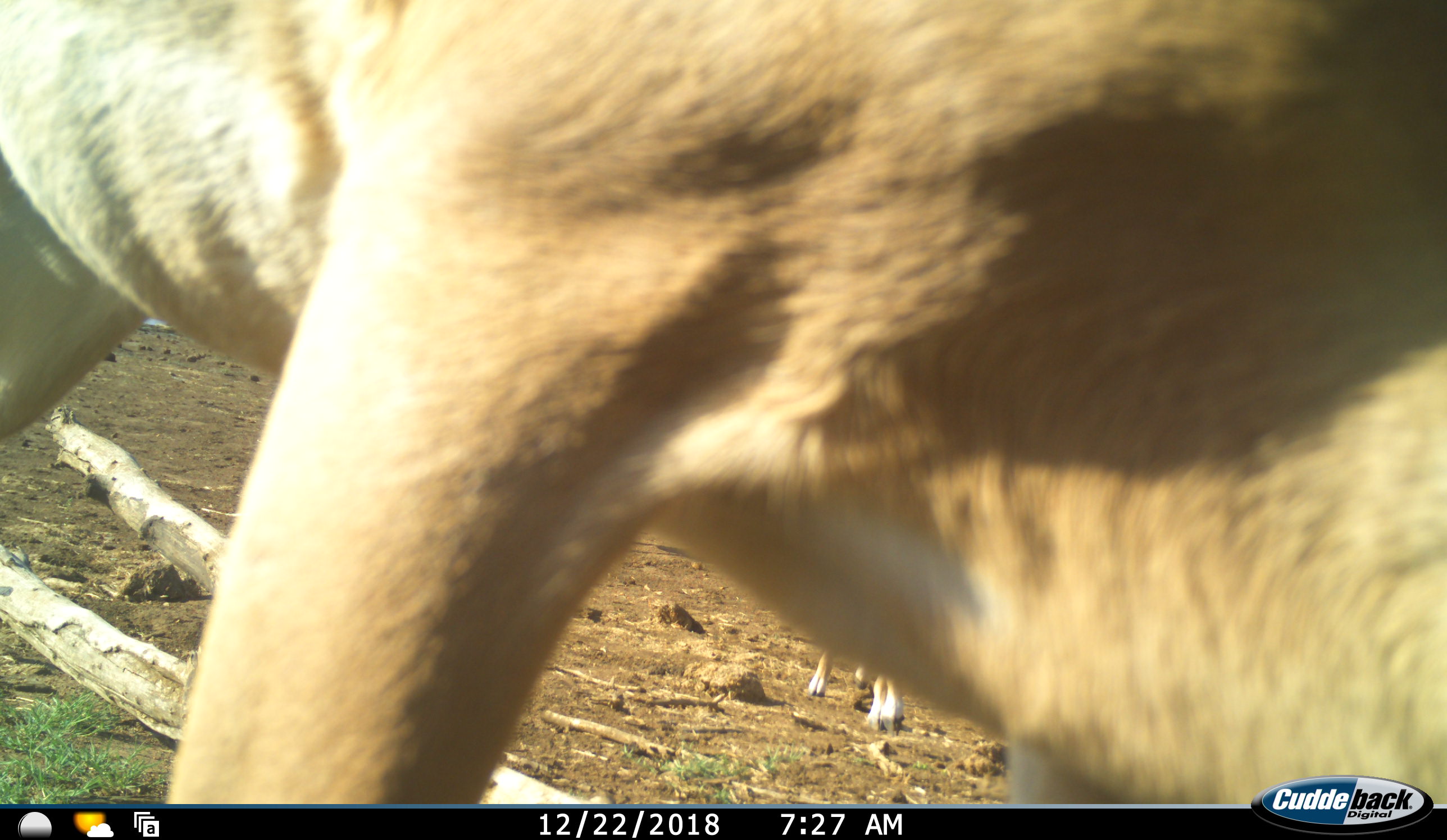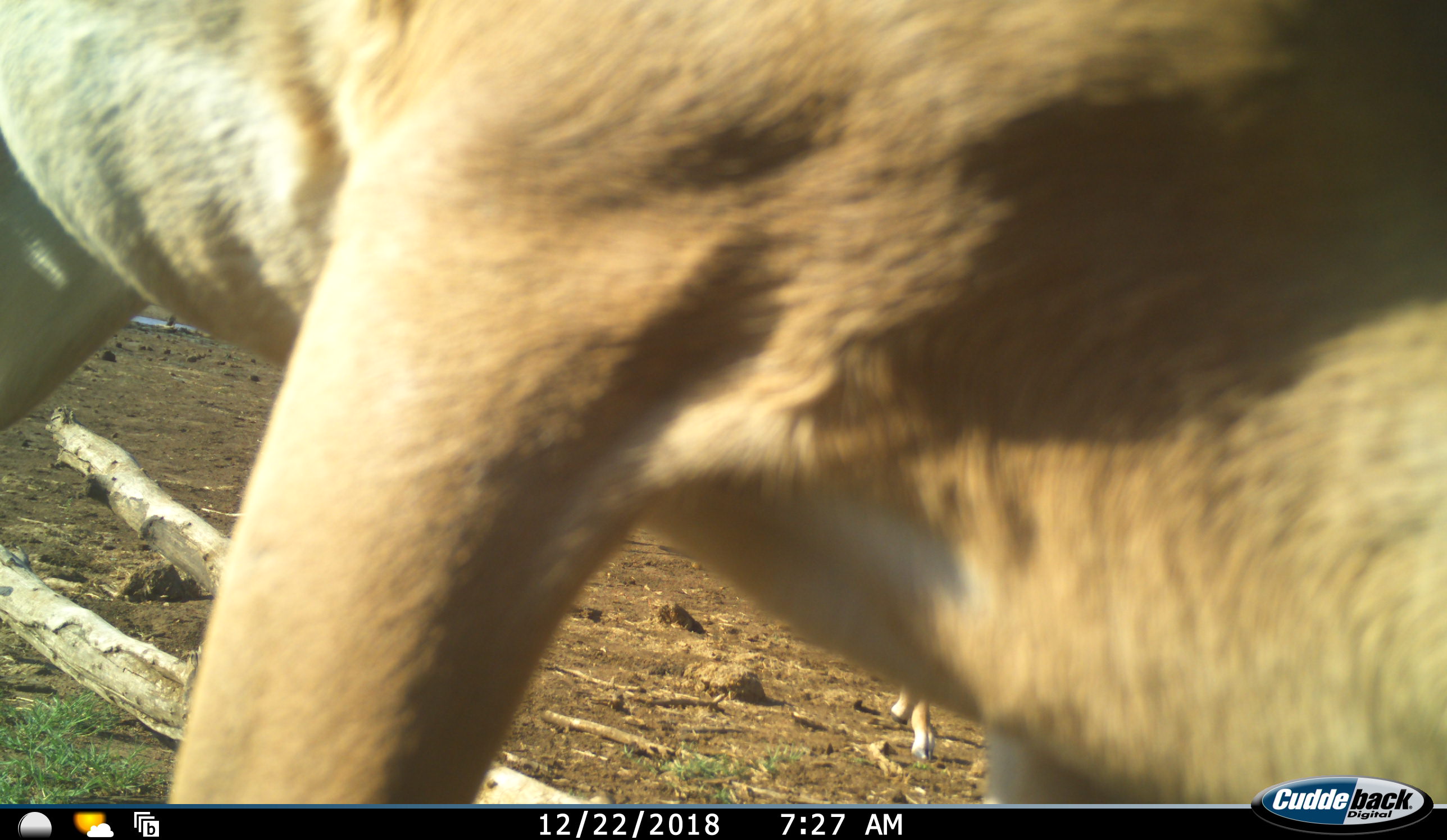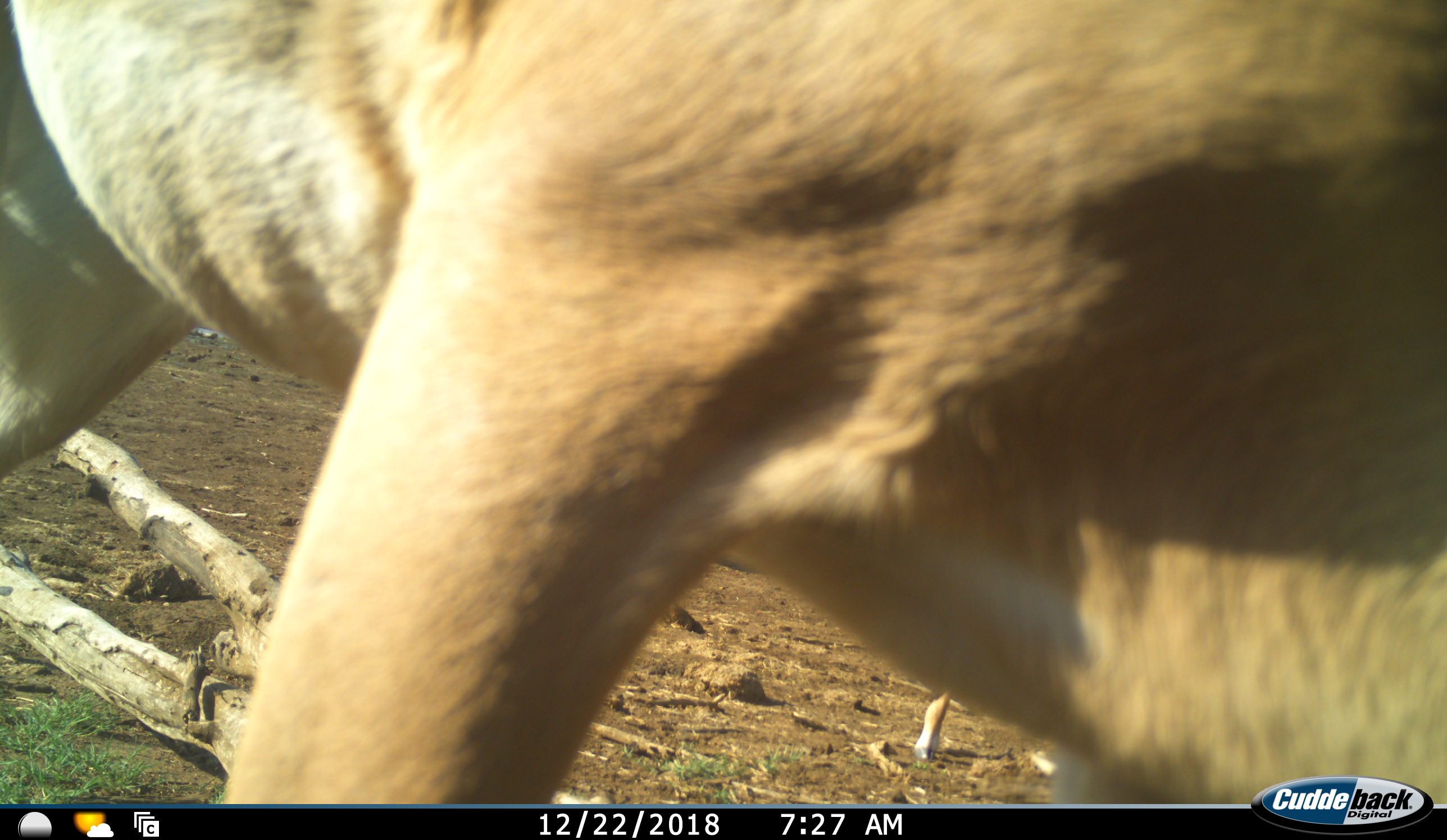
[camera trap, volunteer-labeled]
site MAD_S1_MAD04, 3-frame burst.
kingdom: Animalia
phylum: Chordata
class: Mammalia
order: Artiodactyla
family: Bovidae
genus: Aepyceros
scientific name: Aepyceros melampus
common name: impala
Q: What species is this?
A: Impala (Aepyceros melampus).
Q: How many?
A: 2.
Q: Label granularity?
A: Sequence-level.